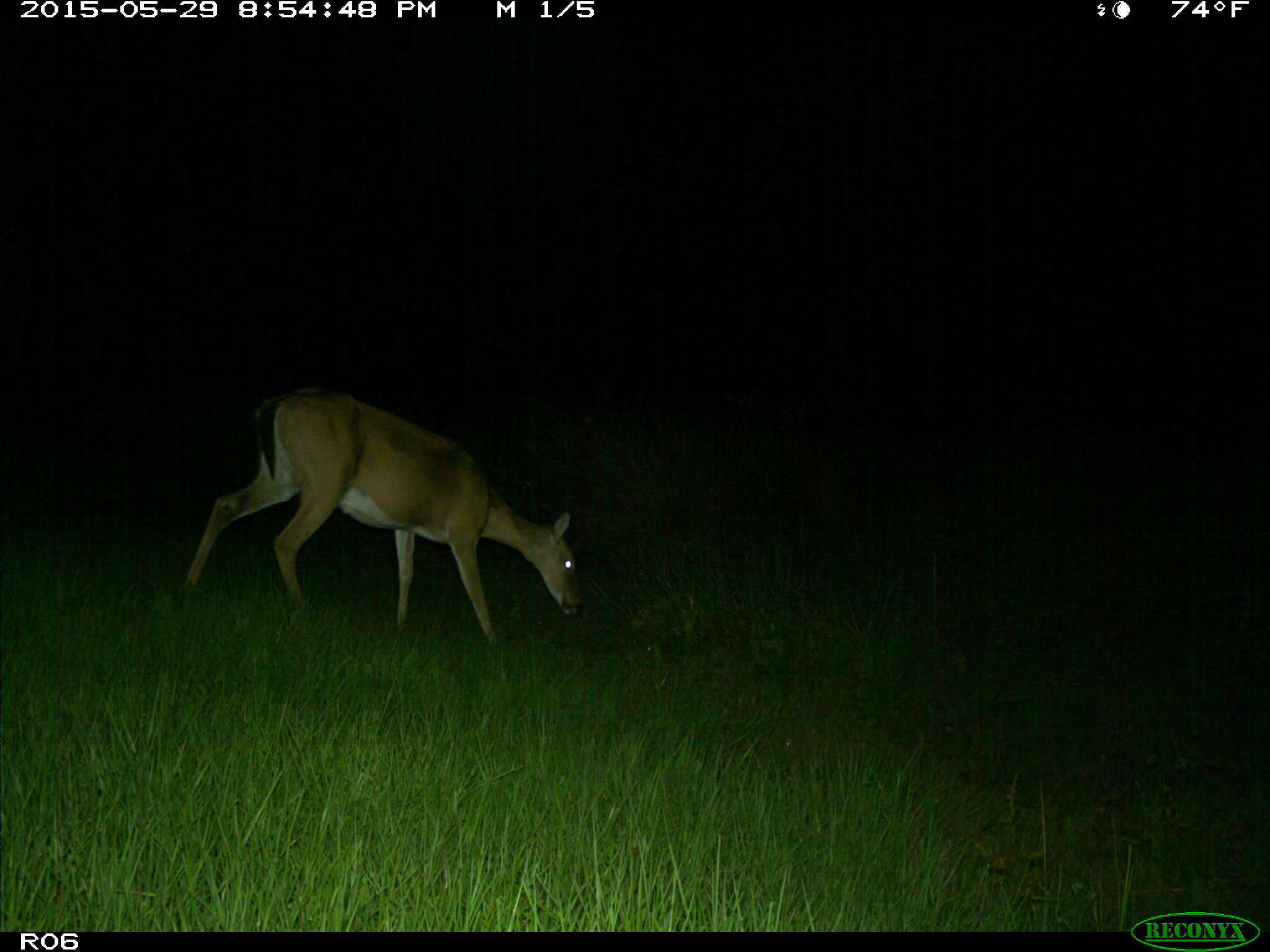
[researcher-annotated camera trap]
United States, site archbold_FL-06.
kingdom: Animalia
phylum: Chordata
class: Mammalia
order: Artiodactyla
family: Cervidae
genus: Odocoileus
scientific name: Odocoileus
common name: deer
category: unidentified deer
Unidentified deer (deer) (Odocoileus).